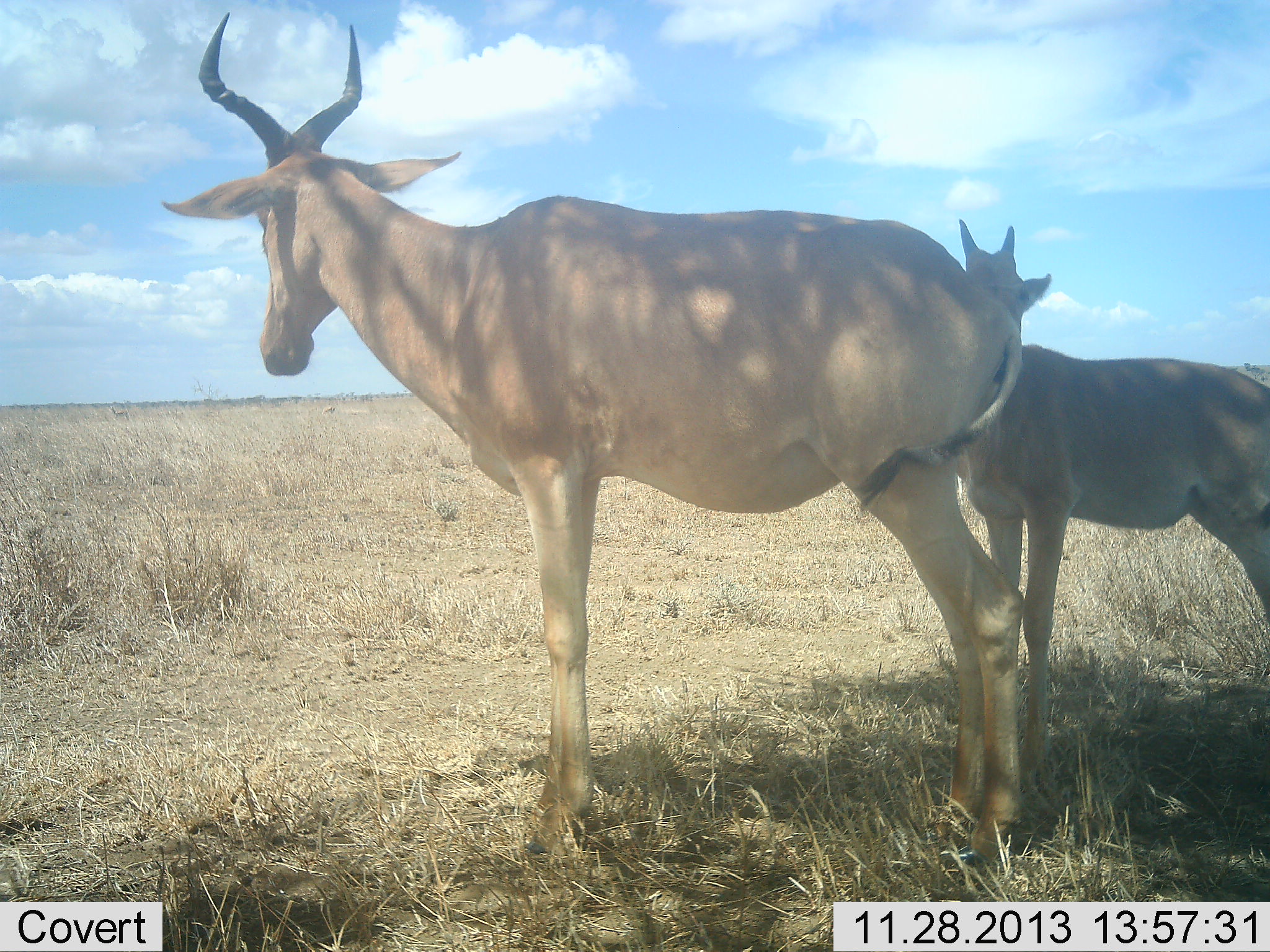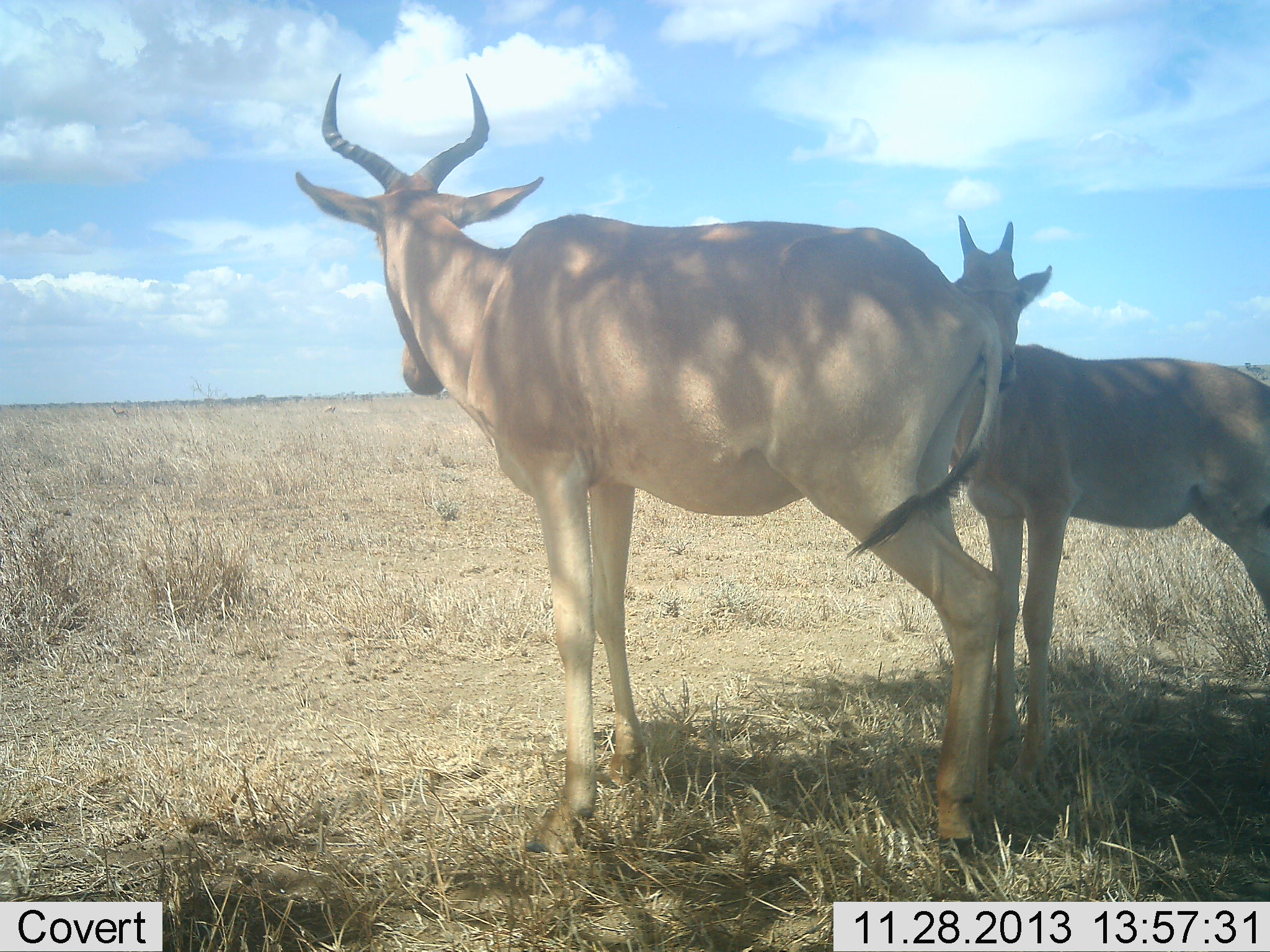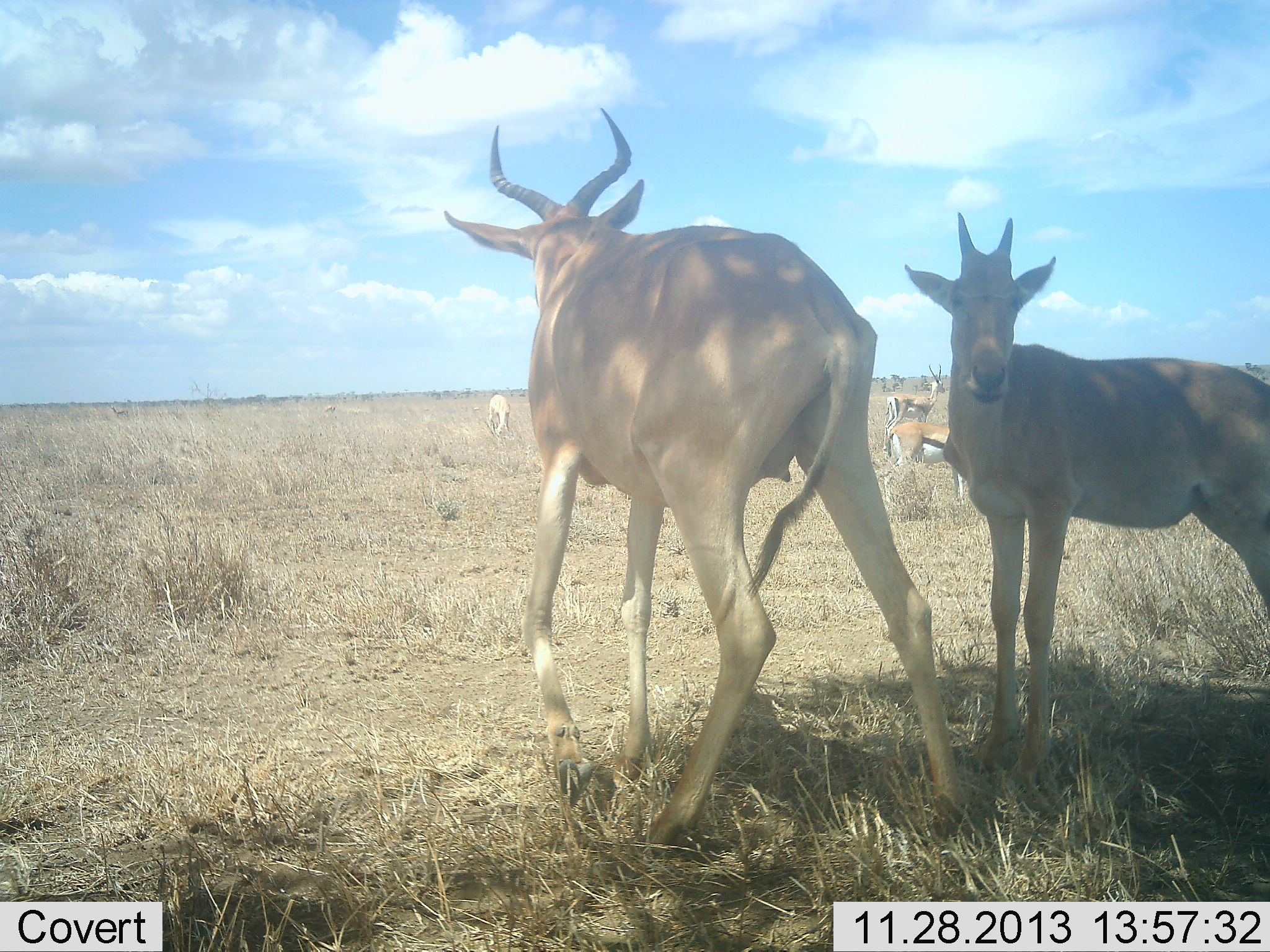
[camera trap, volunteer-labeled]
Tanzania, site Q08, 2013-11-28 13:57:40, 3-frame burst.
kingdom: Animalia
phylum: Chordata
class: Mammalia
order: Artiodactyla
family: Bovidae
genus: Alcelaphus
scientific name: Alcelaphus buselaphus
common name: hartebeest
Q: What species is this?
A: Hartebeest (Alcelaphus buselaphus).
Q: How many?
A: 2.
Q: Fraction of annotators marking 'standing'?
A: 94%.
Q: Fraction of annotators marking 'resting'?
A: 6%.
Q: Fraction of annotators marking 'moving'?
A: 19%.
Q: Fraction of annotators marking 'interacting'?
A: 0%.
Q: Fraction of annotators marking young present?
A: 75%.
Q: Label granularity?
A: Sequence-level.